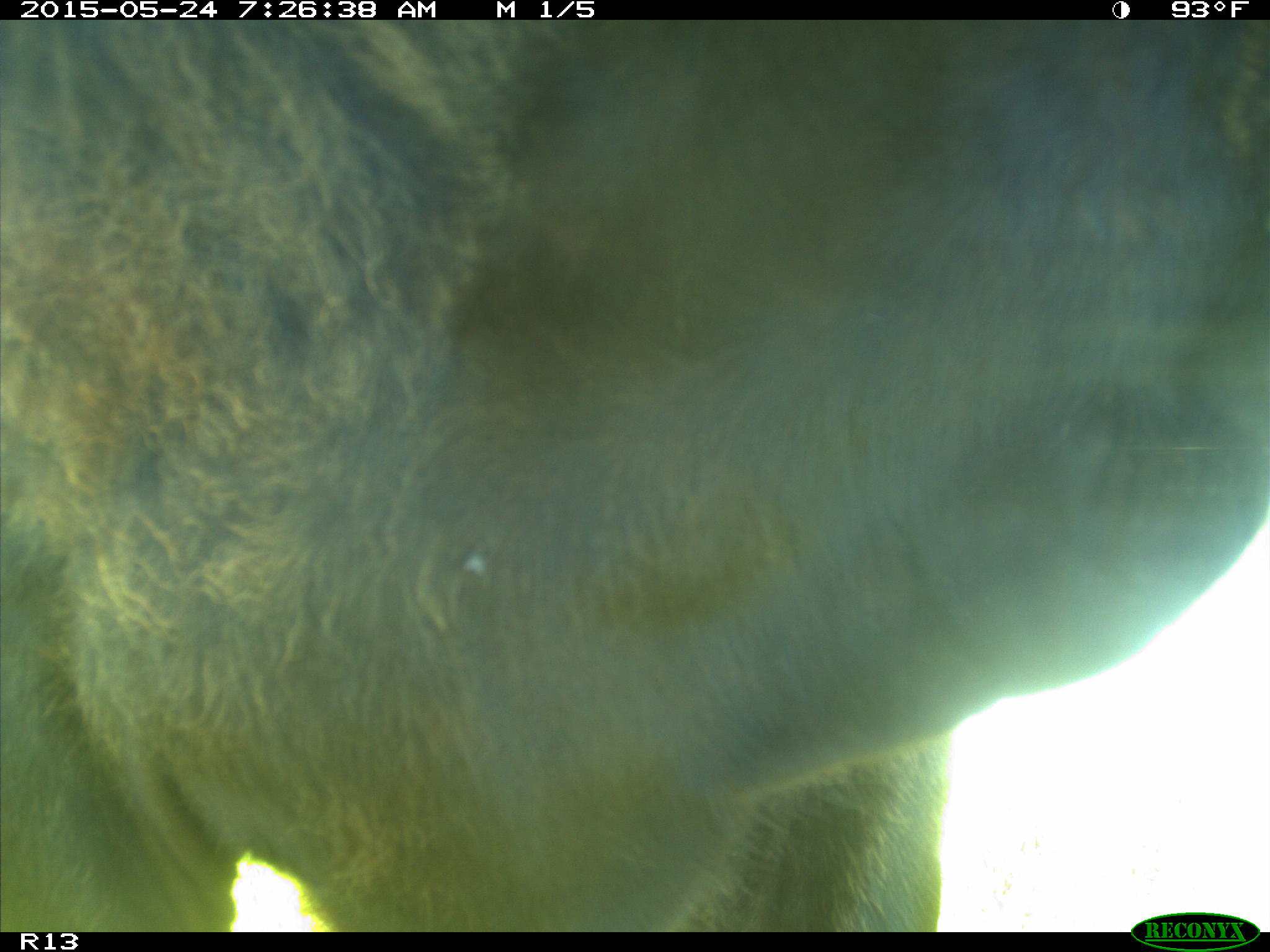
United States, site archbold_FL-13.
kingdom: Animalia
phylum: Chordata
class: Mammalia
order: Artiodactyla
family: Bovidae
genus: Bos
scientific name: Bos taurus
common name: domestic cow